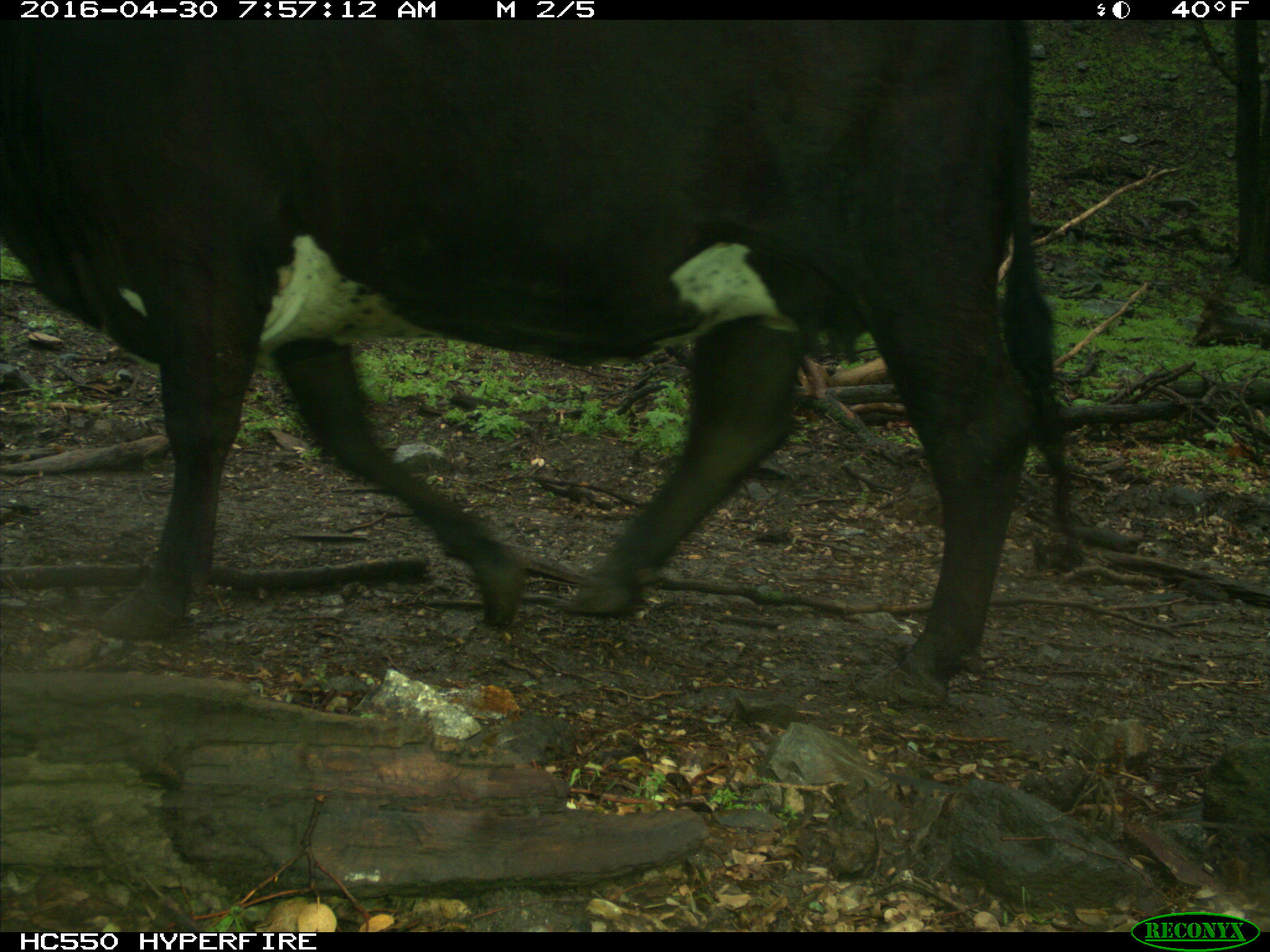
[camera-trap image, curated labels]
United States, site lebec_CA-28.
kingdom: Animalia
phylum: Chordata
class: Mammalia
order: Artiodactyla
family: Bovidae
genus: Bos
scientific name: Bos taurus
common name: domestic cow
Bos taurus (domestic cow).